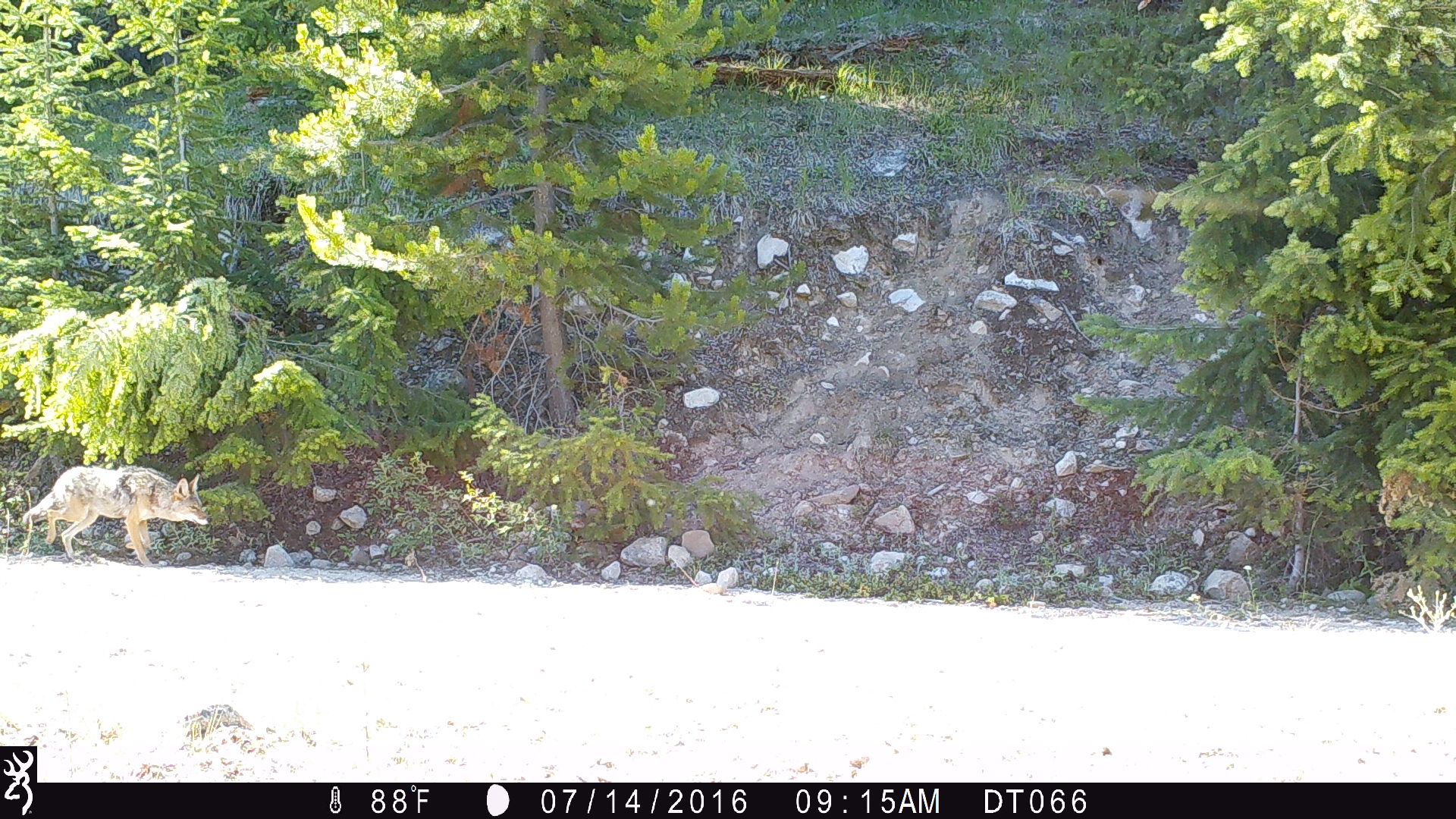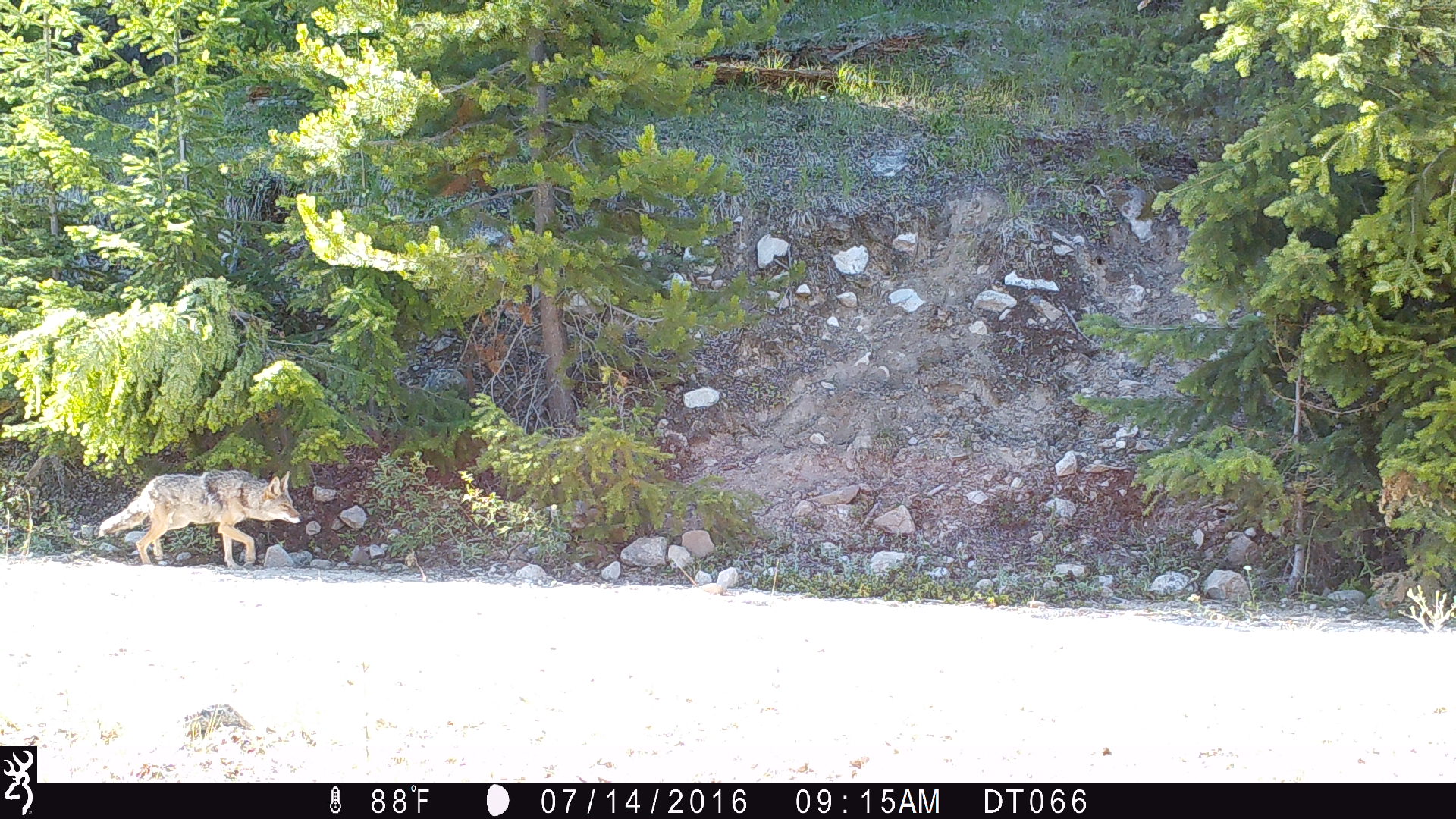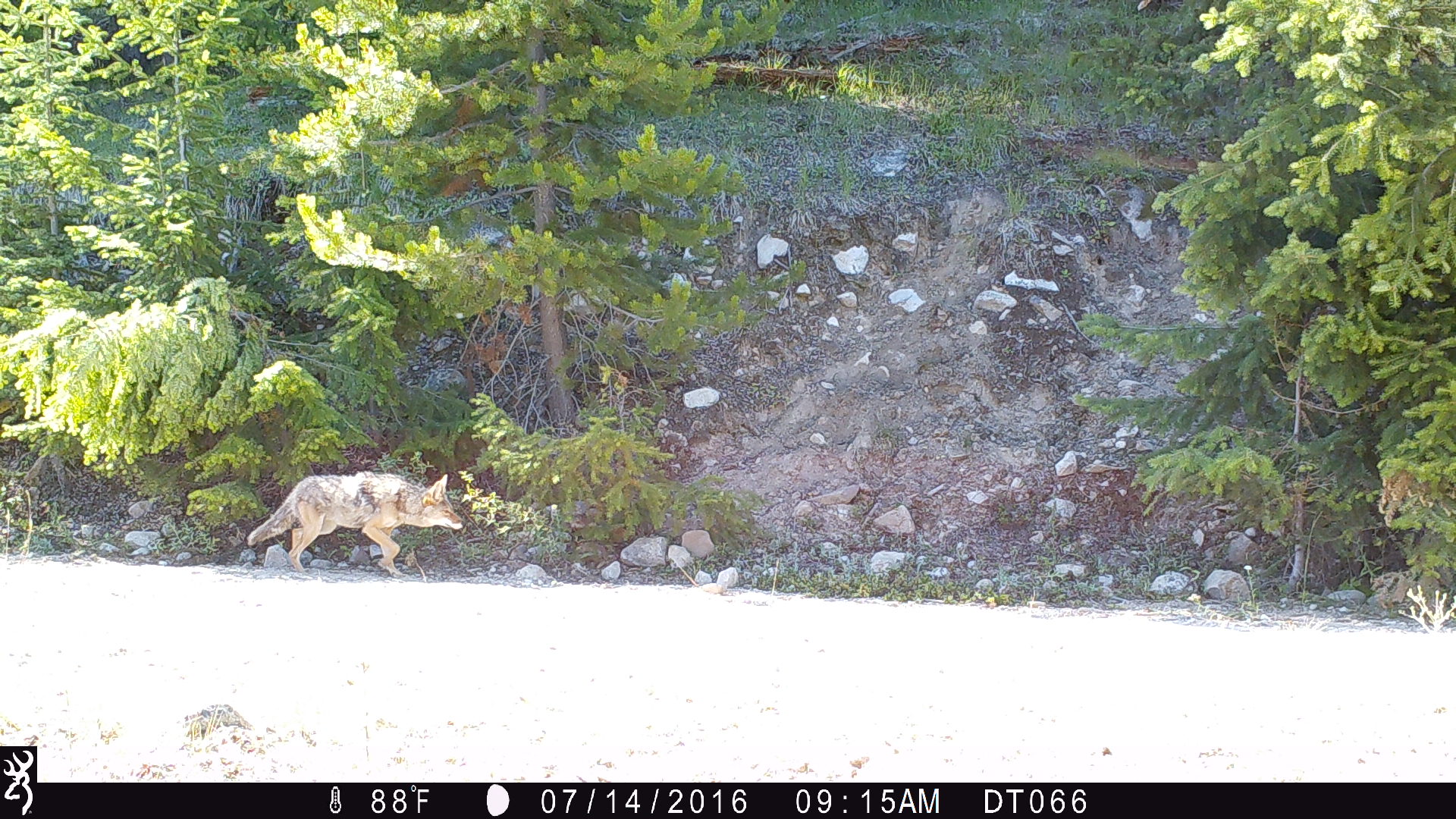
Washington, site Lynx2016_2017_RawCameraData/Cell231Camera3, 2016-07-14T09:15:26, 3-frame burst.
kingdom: Animalia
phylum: Chordata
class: Mammalia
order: Carnivora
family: Canidae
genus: Canis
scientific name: Canis latrans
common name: coyote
Canis latrans (coyote). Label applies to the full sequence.